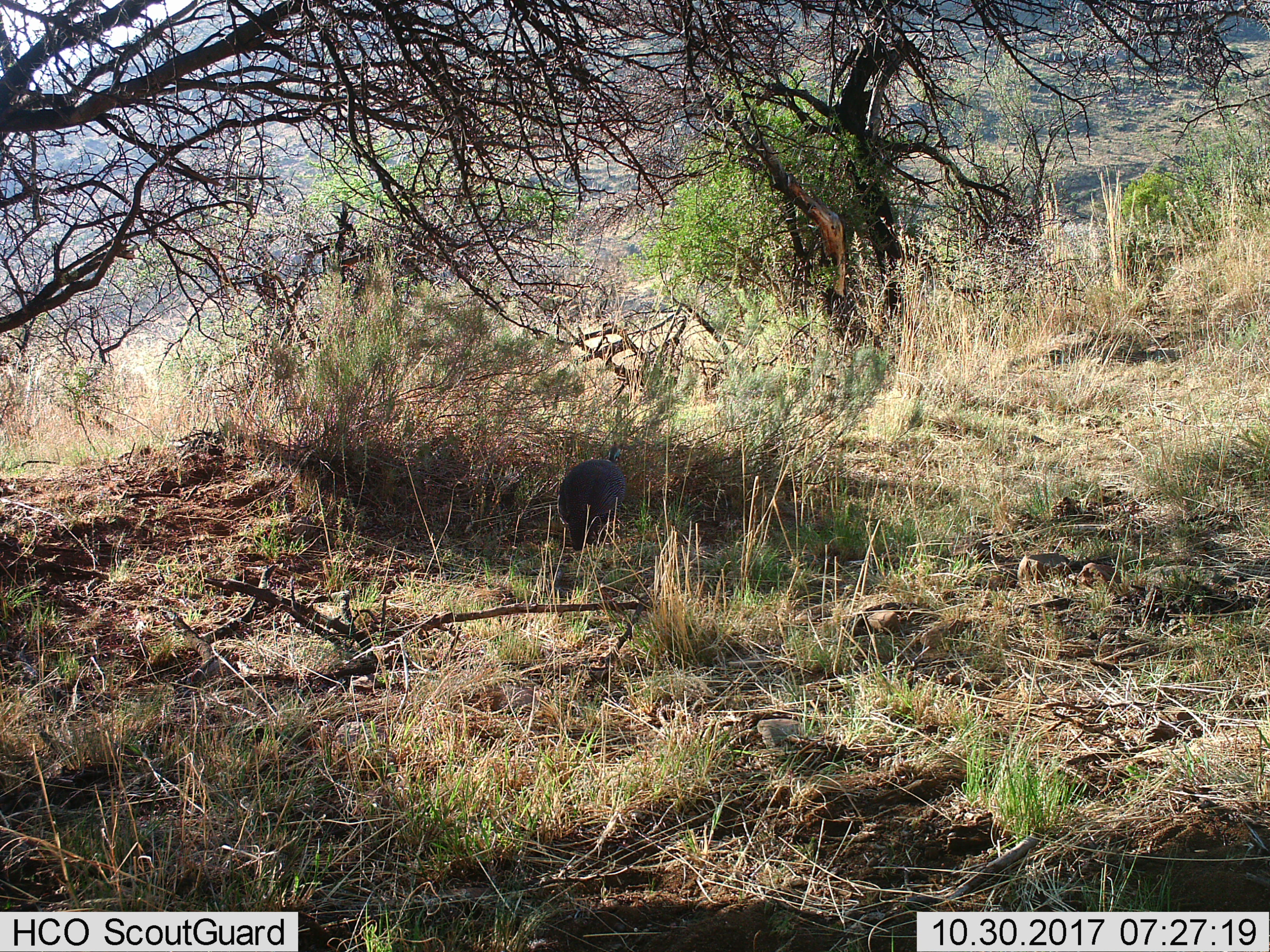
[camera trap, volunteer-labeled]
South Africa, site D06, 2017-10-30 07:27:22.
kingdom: Animalia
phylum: Chordata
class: Aves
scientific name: Aves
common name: bird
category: birdother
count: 1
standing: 60%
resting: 0%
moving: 20%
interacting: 0%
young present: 0%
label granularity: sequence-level